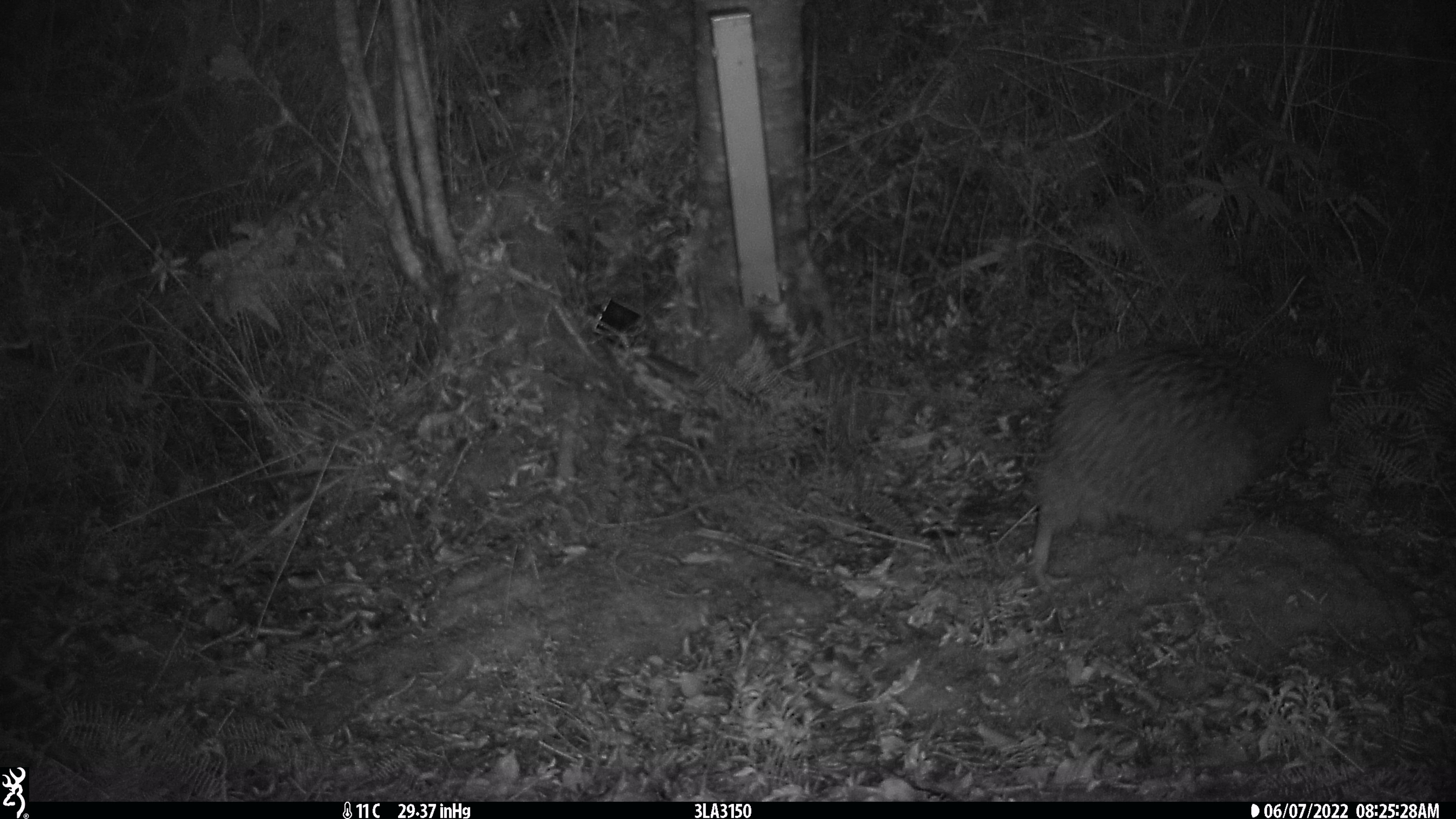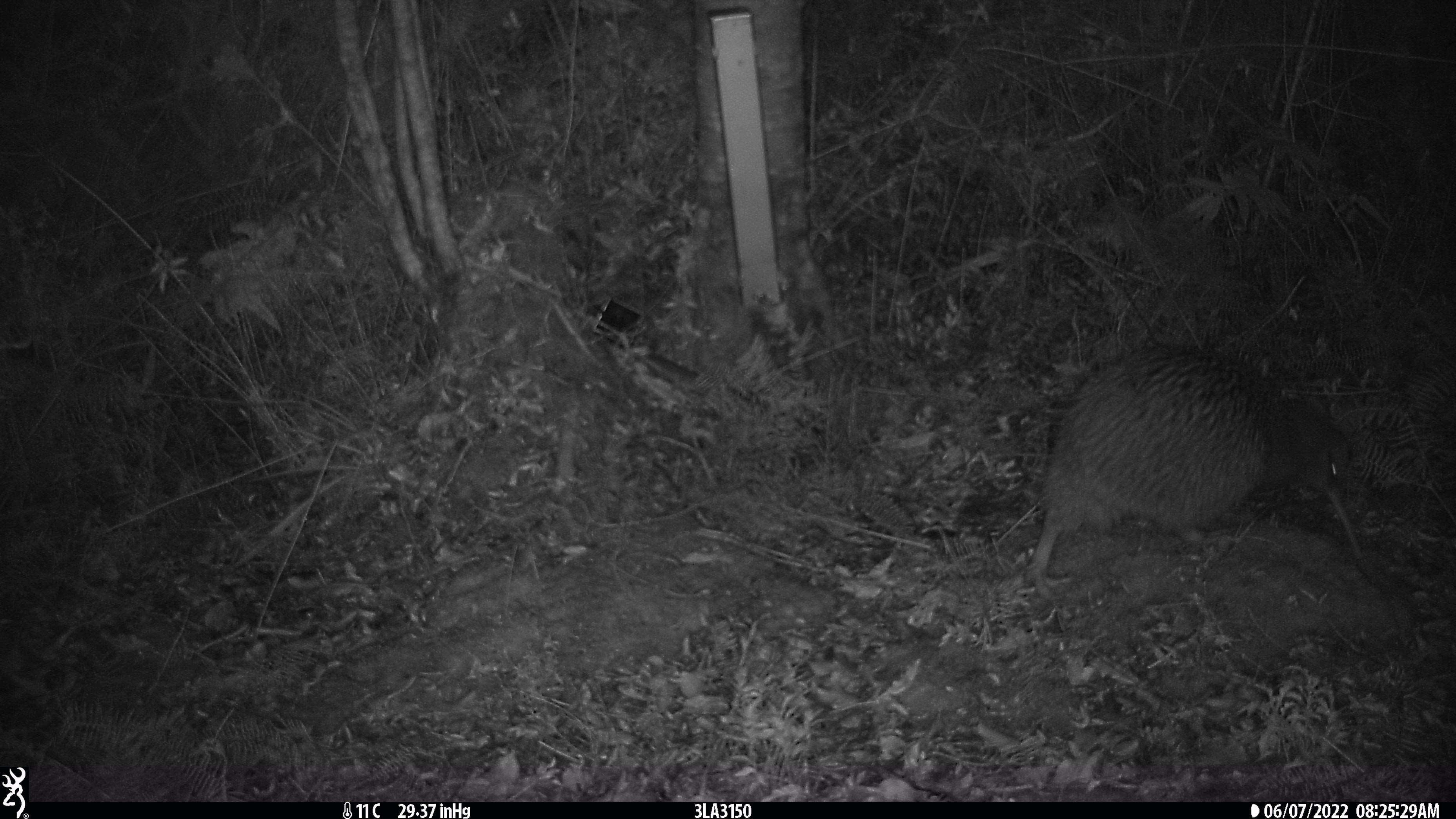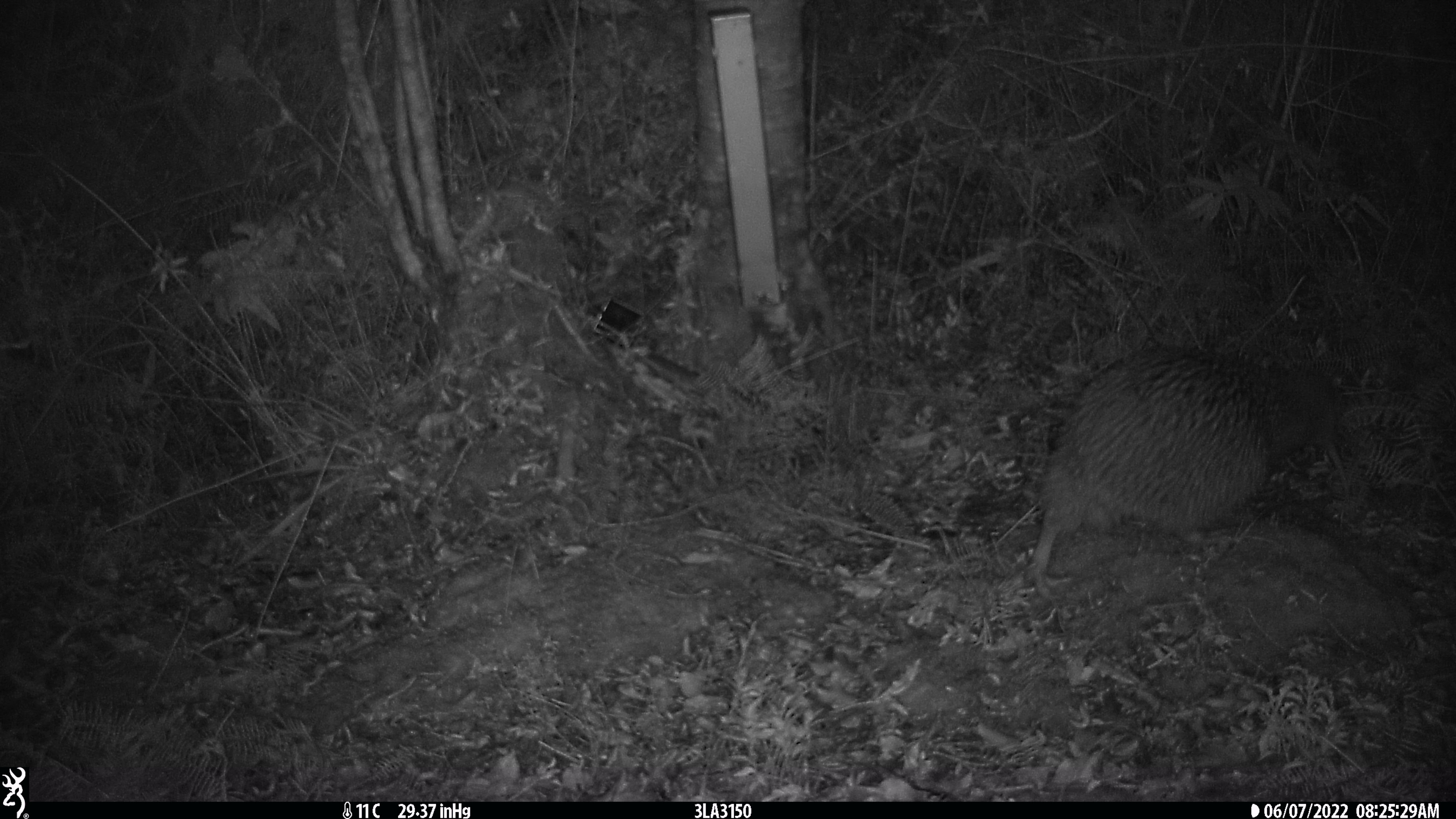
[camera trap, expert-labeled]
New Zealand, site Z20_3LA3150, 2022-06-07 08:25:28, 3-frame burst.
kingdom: Animalia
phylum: Chordata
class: Aves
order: Apterygiformes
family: Apterygidae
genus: Apteryx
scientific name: Apteryx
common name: kiwi